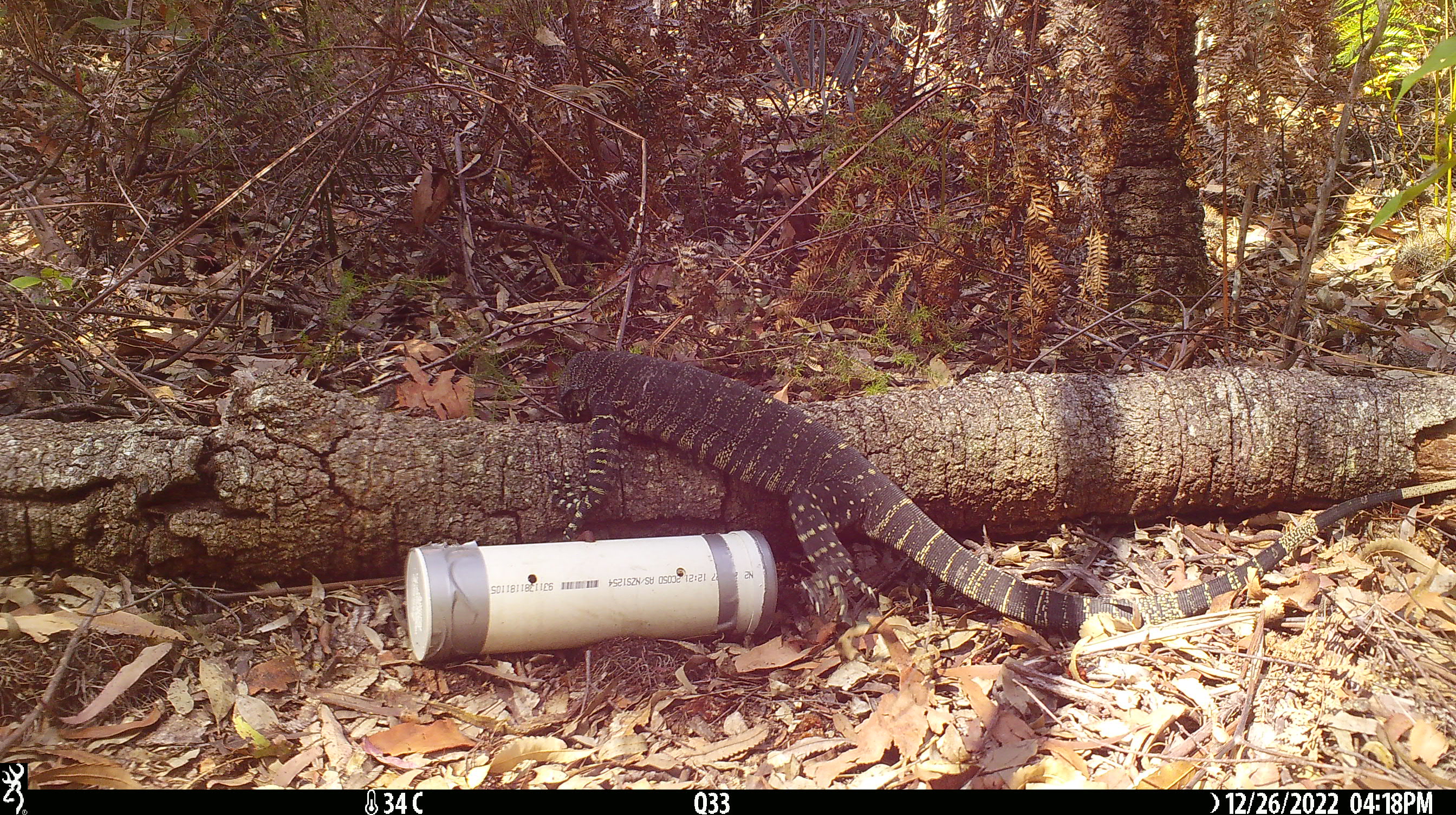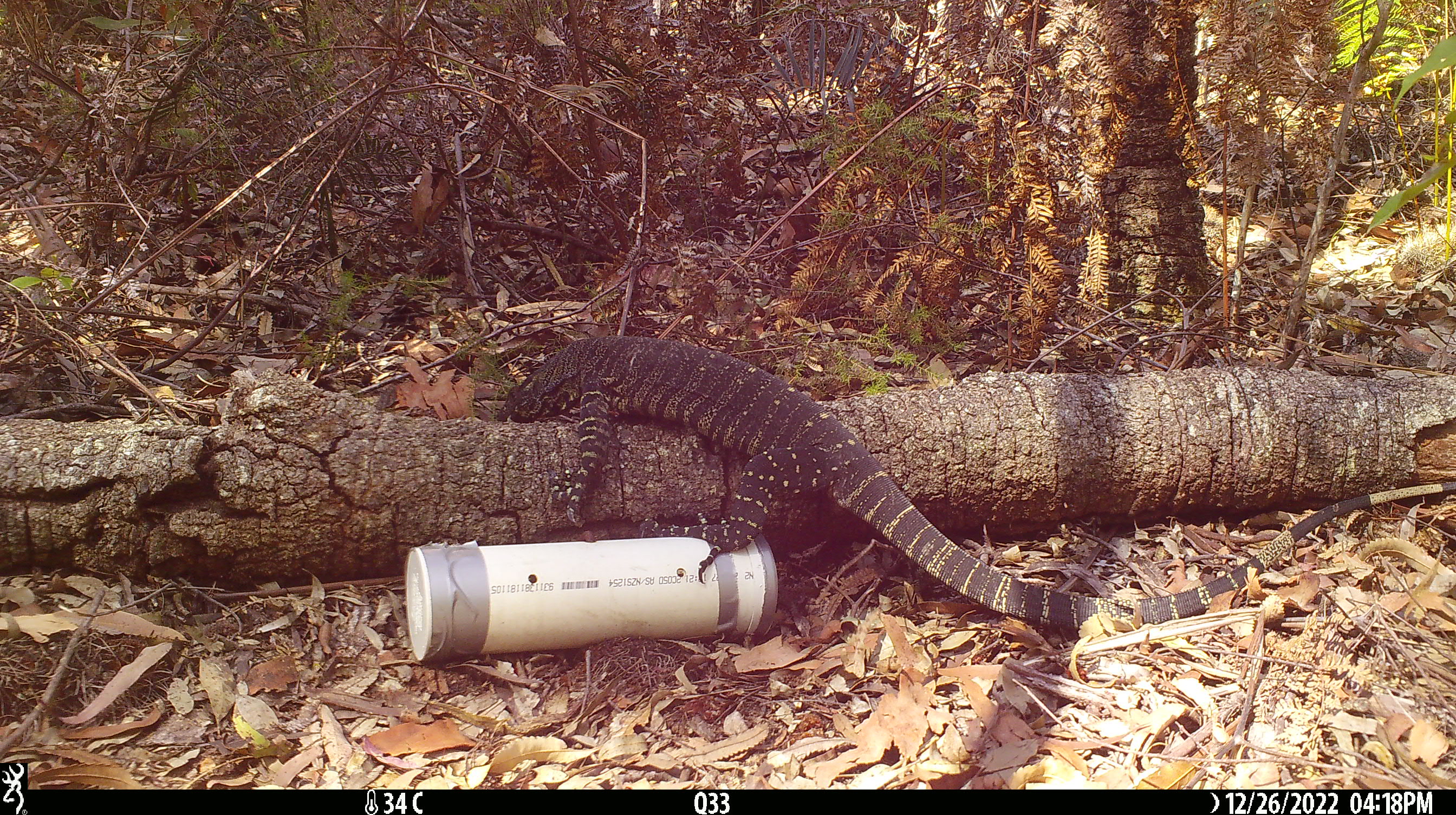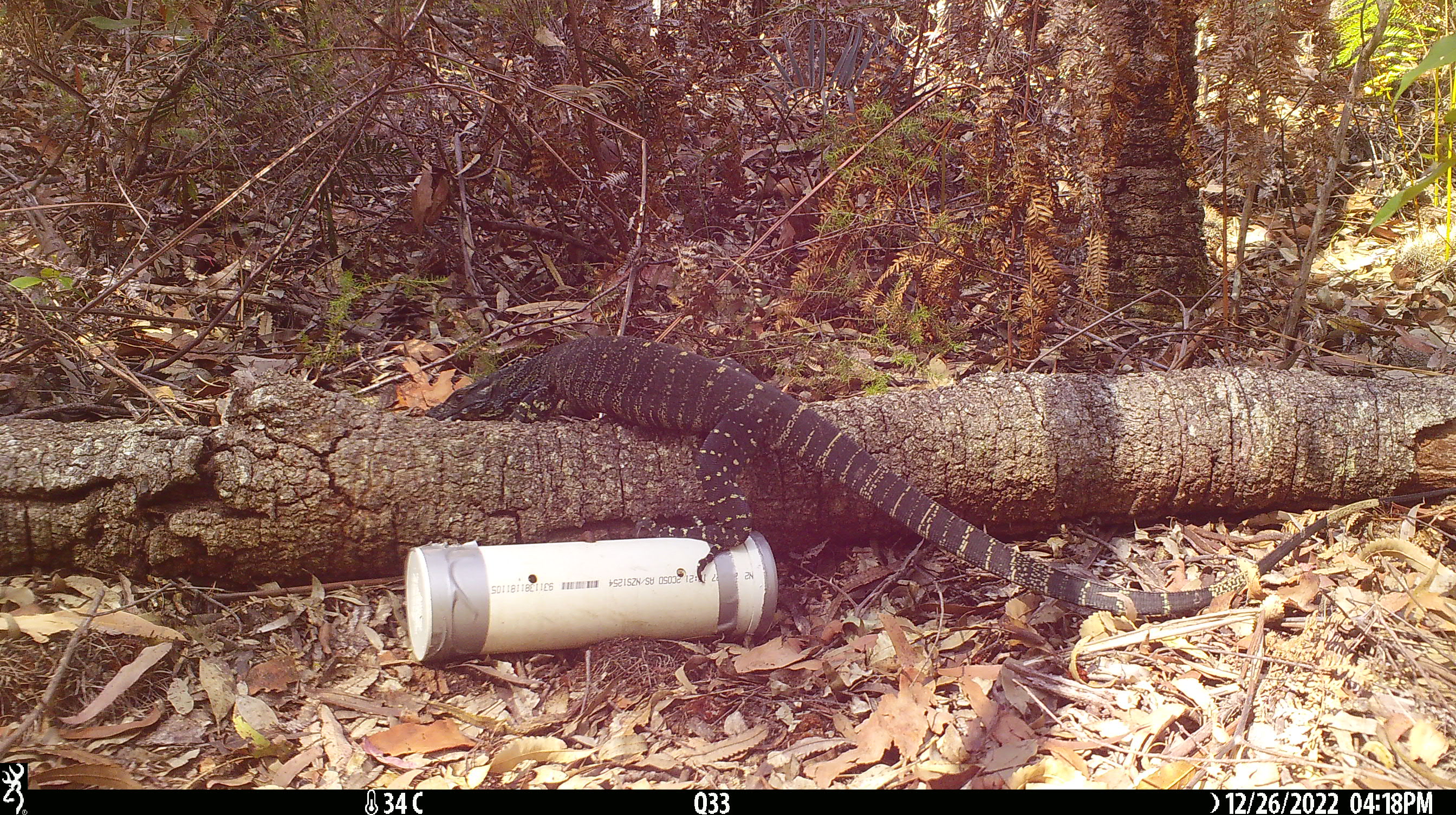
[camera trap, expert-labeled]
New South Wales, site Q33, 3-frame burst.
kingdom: Animalia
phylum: Chordata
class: Reptilia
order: Squamata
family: Varanidae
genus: Varanus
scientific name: Varanus varius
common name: lace monitor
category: goanna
Goanna (lace monitor) (Varanus varius).